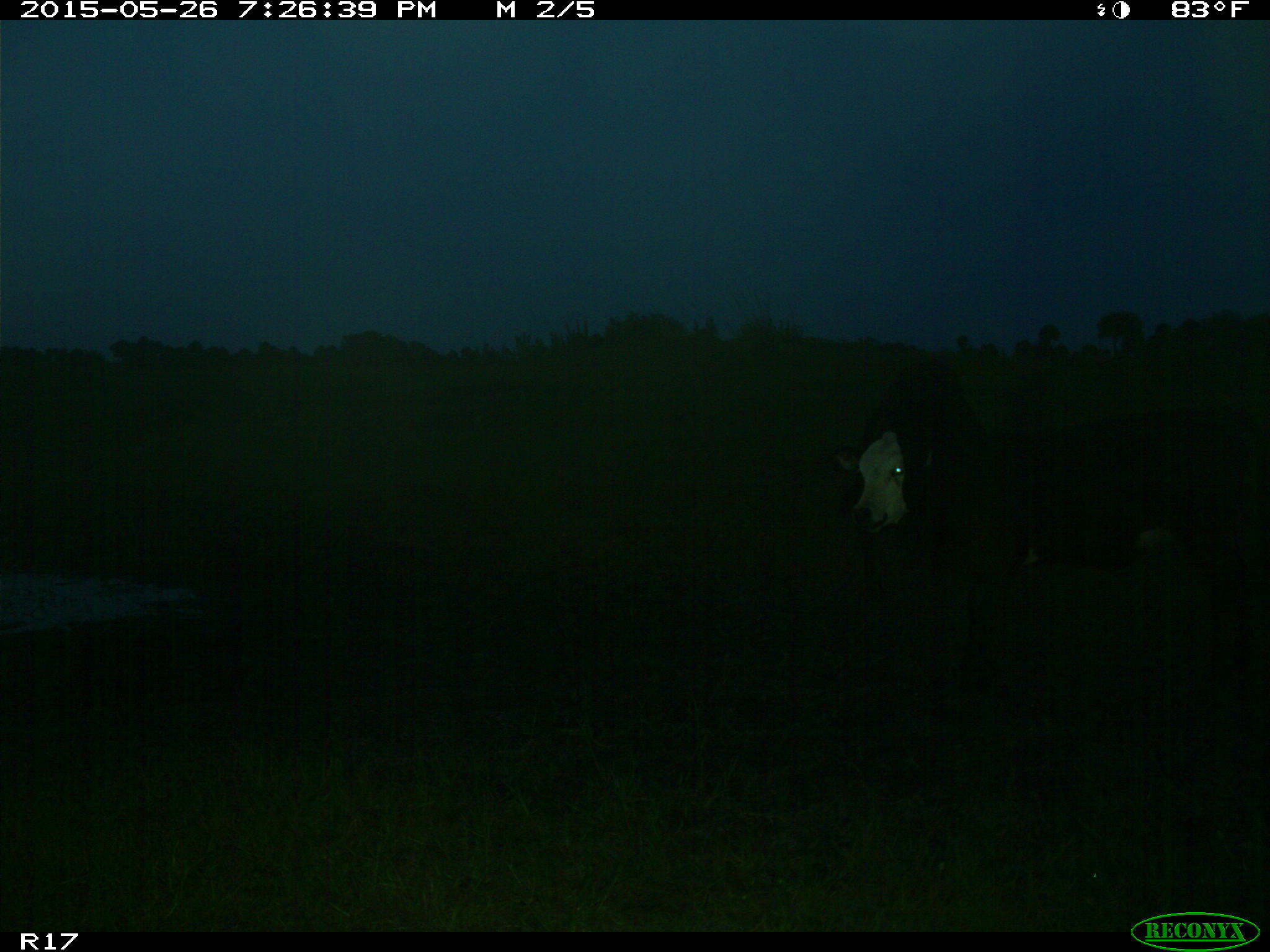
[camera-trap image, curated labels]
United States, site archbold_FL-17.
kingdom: Animalia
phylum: Chordata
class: Mammalia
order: Artiodactyla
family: Bovidae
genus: Bos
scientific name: Bos taurus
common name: domestic cow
Bos taurus (domestic cow).